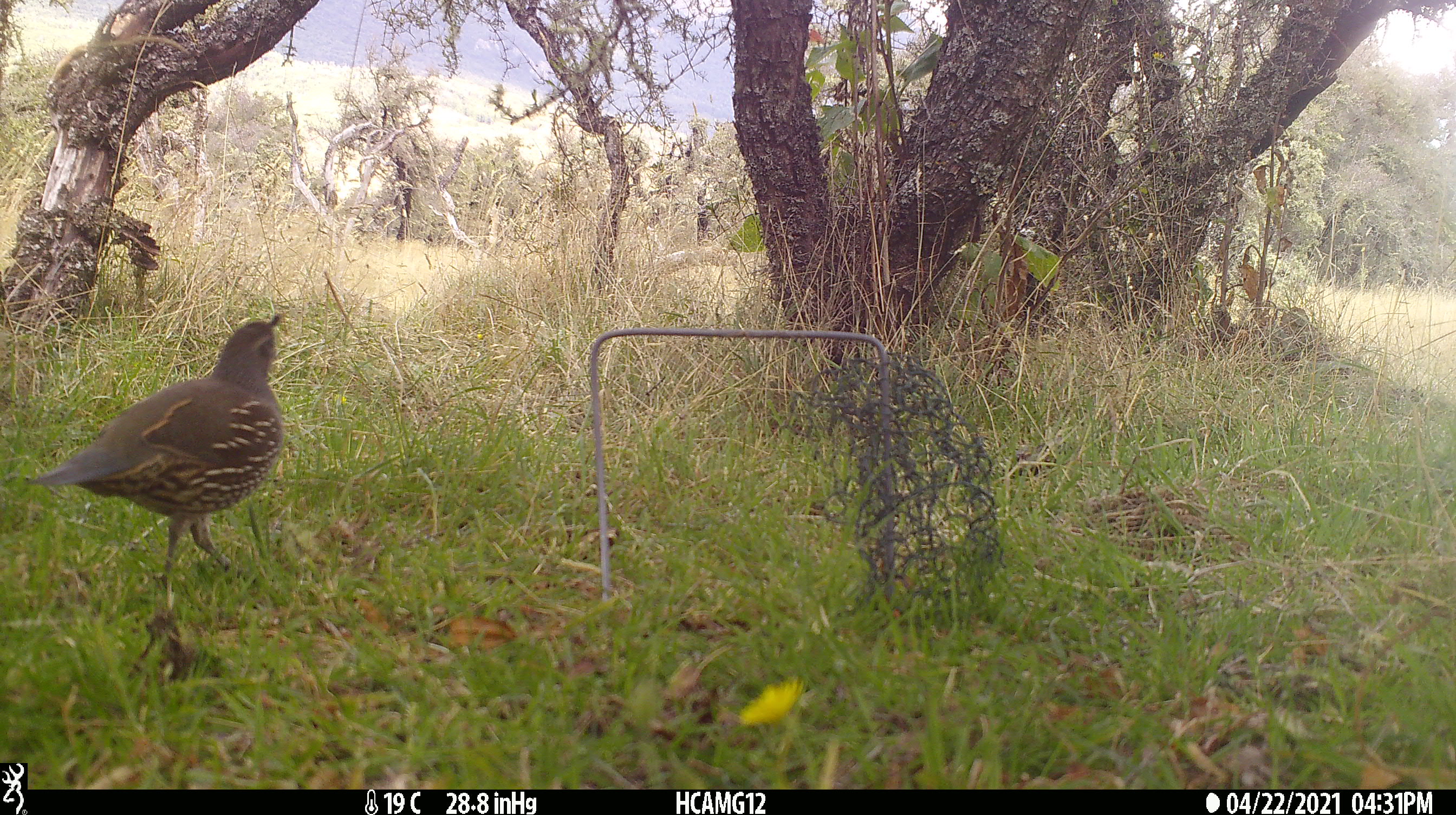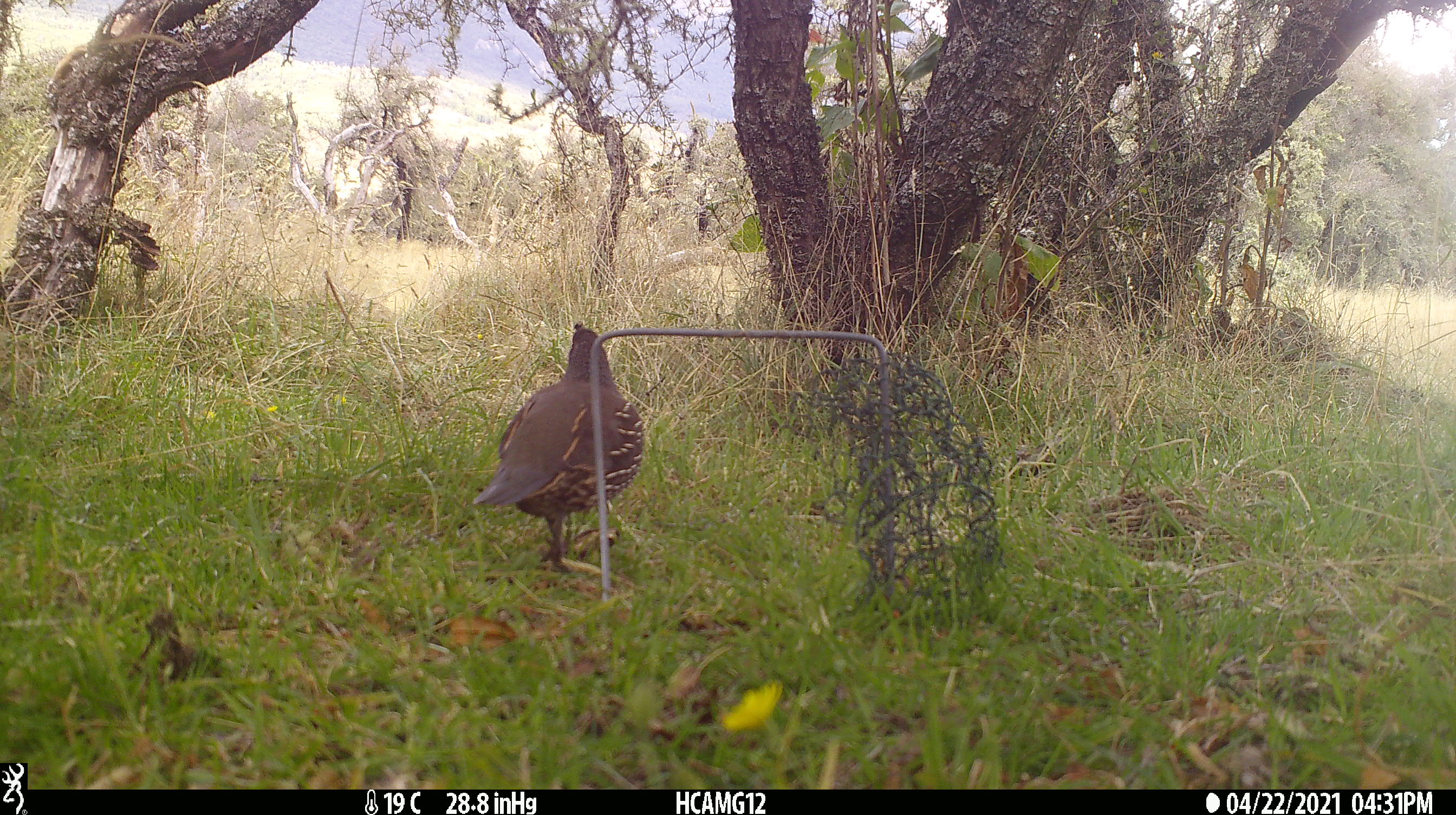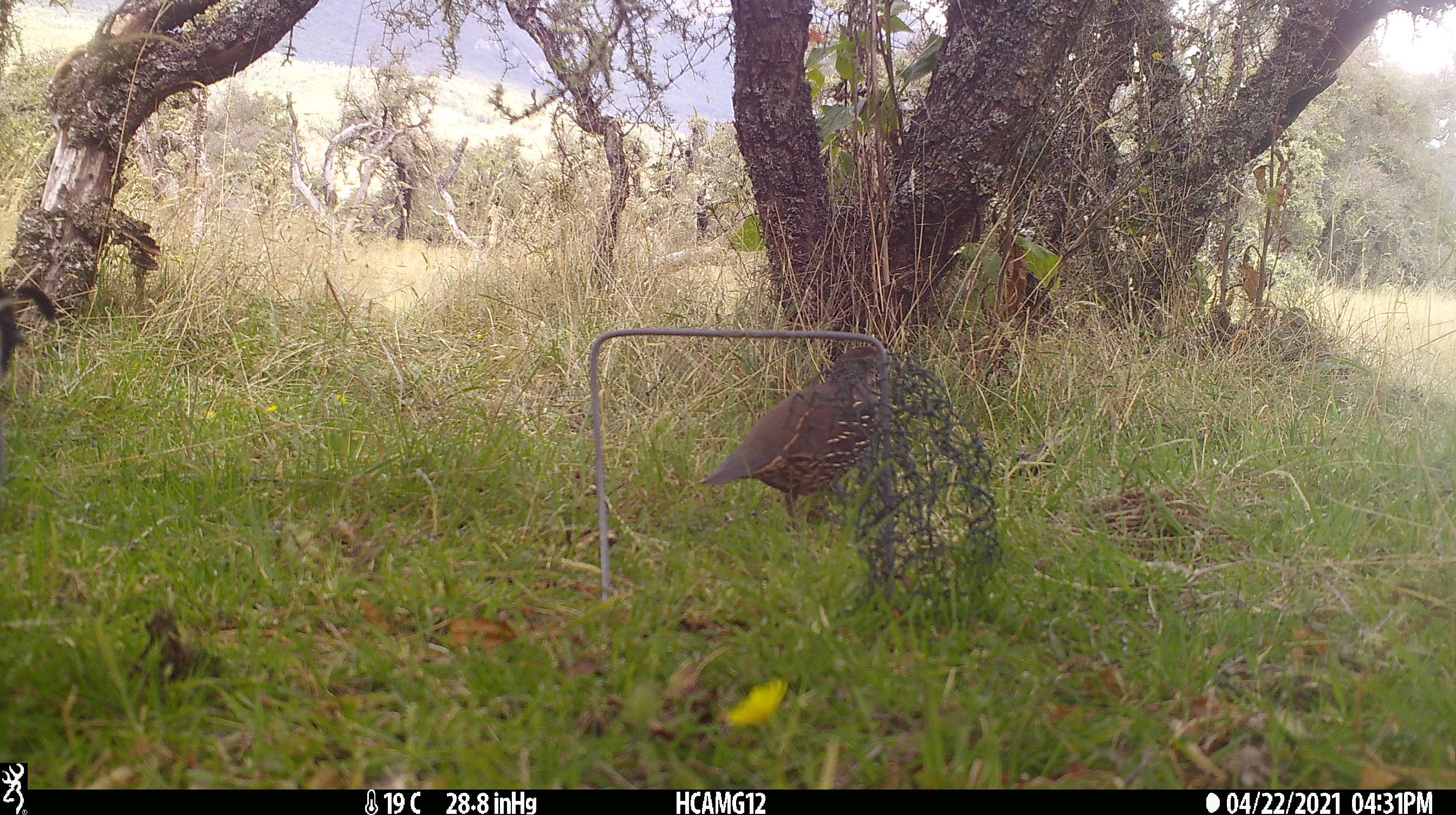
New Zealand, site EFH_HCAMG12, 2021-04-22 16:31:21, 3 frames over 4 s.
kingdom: Animalia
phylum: Chordata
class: Aves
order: Galliformes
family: Odontophoridae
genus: Callipepla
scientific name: Callipepla californica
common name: california quail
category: quail california